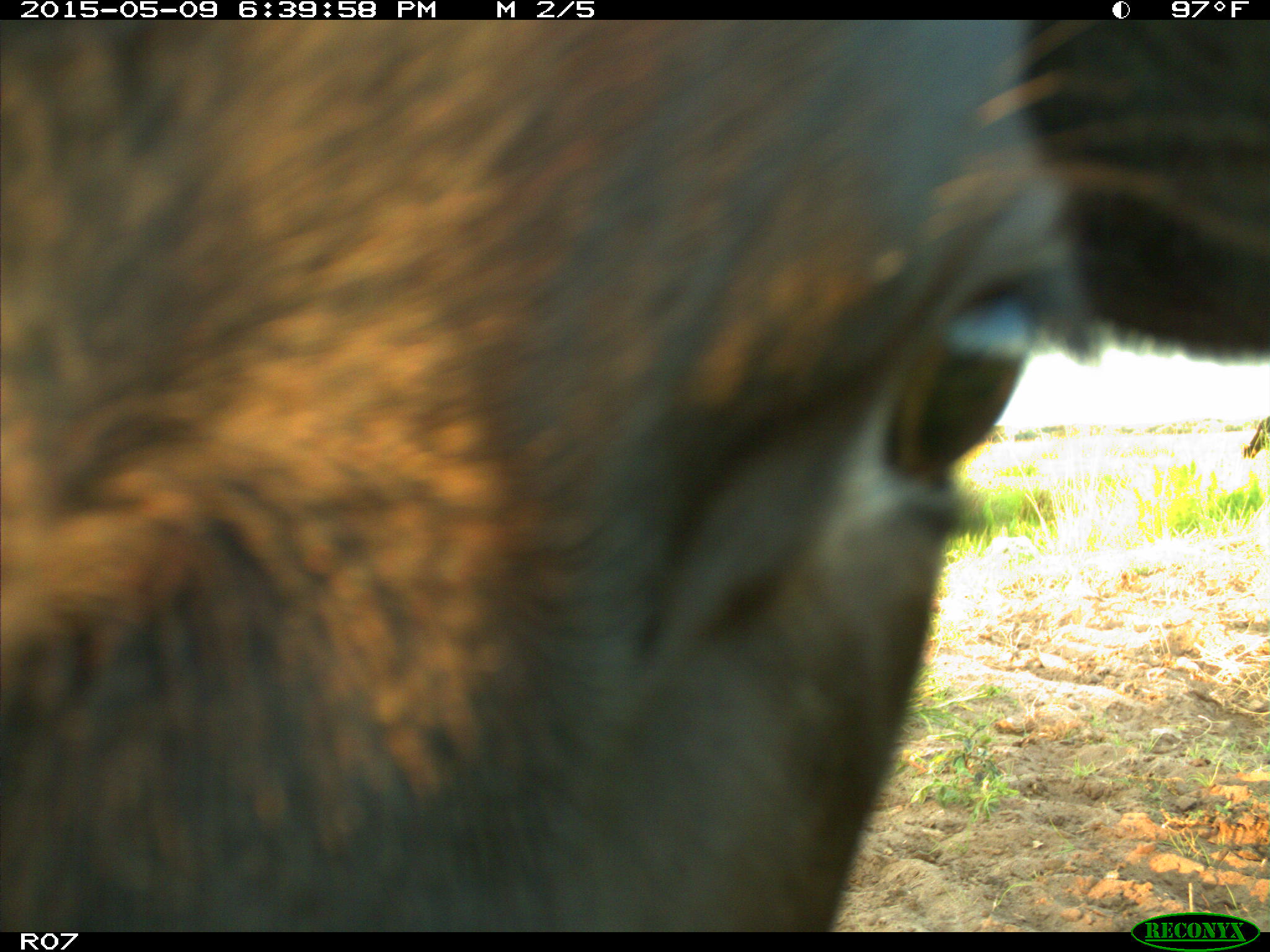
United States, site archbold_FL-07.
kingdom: Animalia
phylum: Chordata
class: Mammalia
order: Artiodactyla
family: Bovidae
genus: Bos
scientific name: Bos taurus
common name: domestic cow